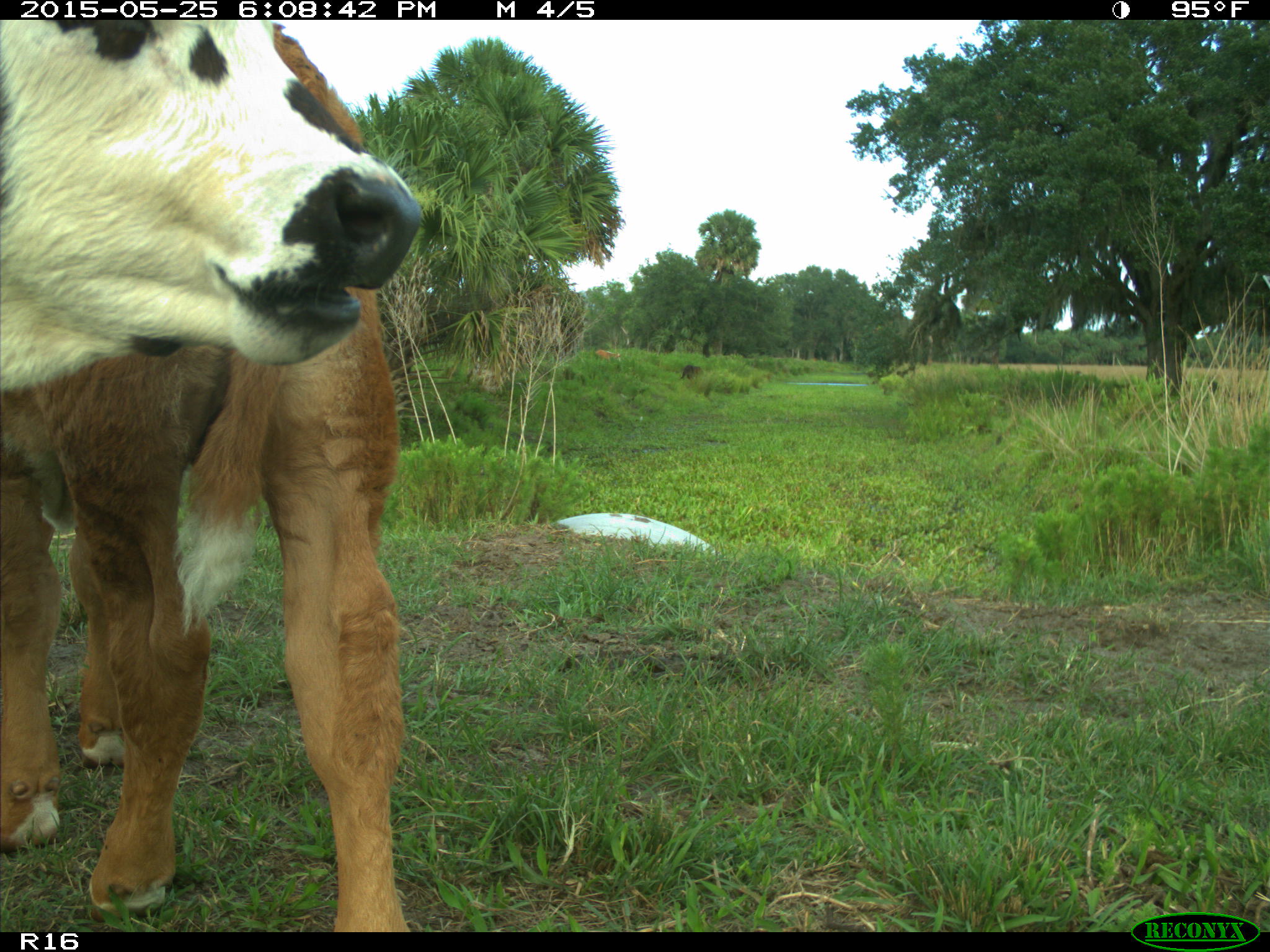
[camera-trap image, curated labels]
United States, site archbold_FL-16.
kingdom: Animalia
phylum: Chordata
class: Mammalia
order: Artiodactyla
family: Bovidae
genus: Bos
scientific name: Bos taurus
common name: domestic cow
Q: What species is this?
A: Bos taurus (domestic cow).